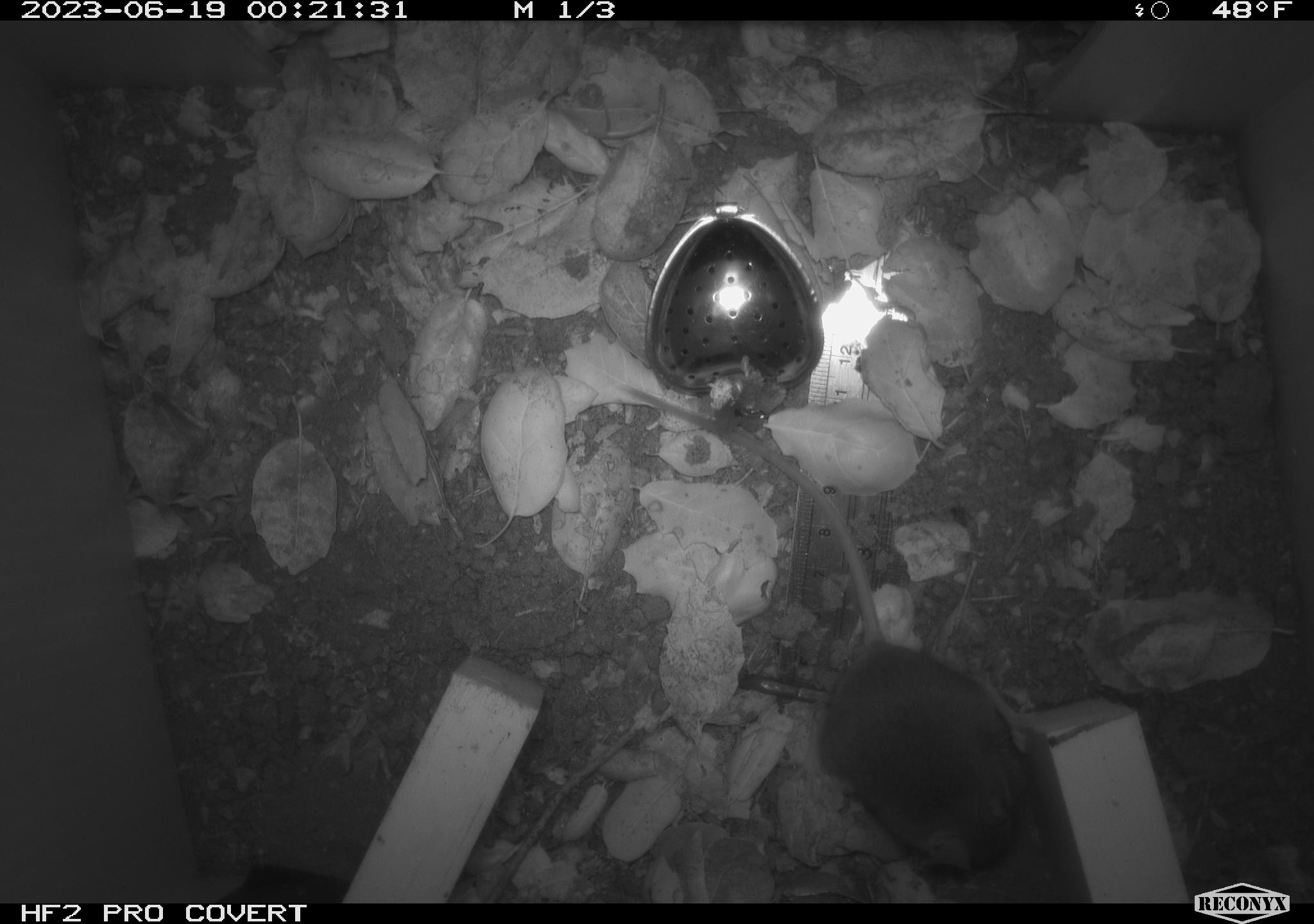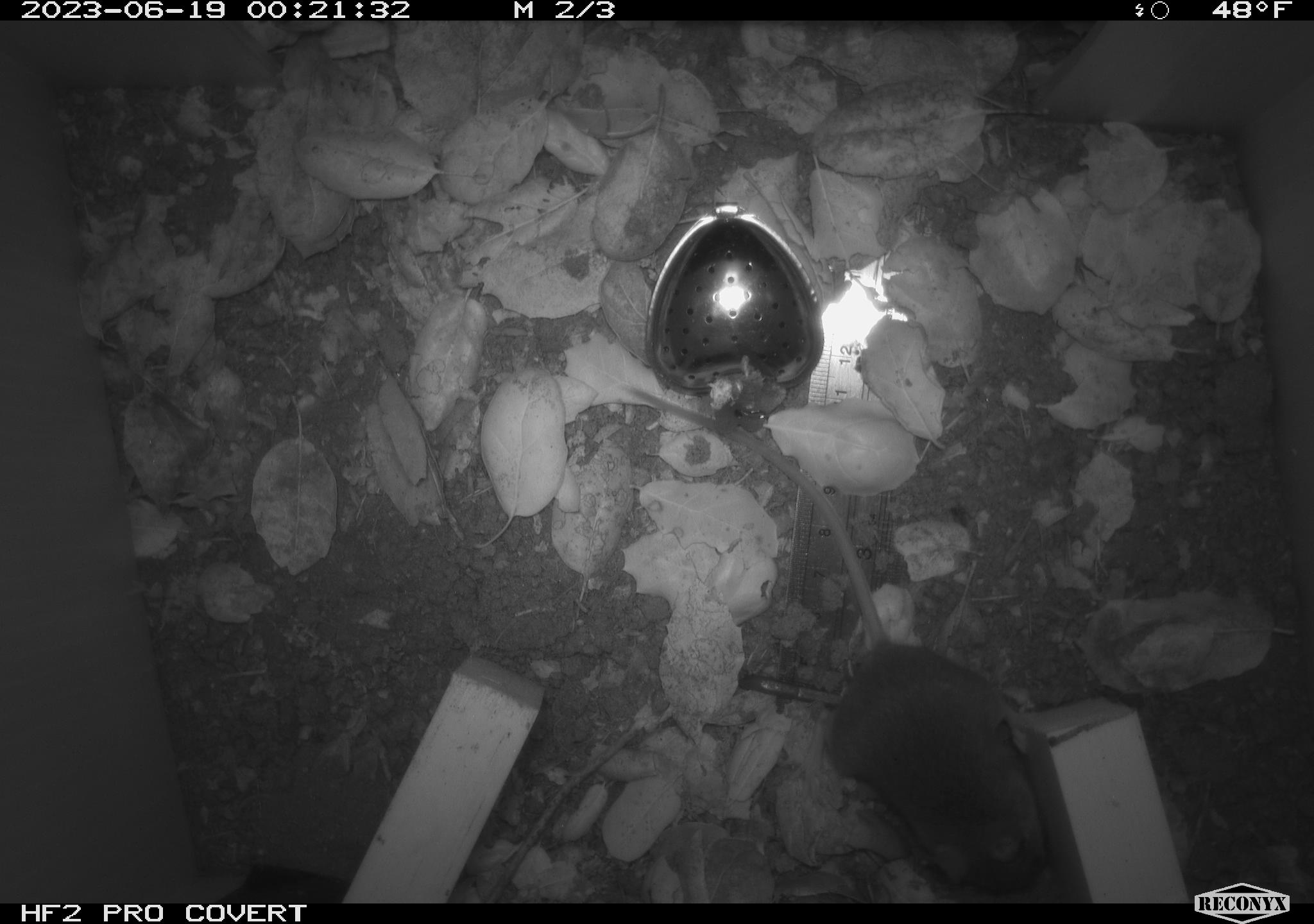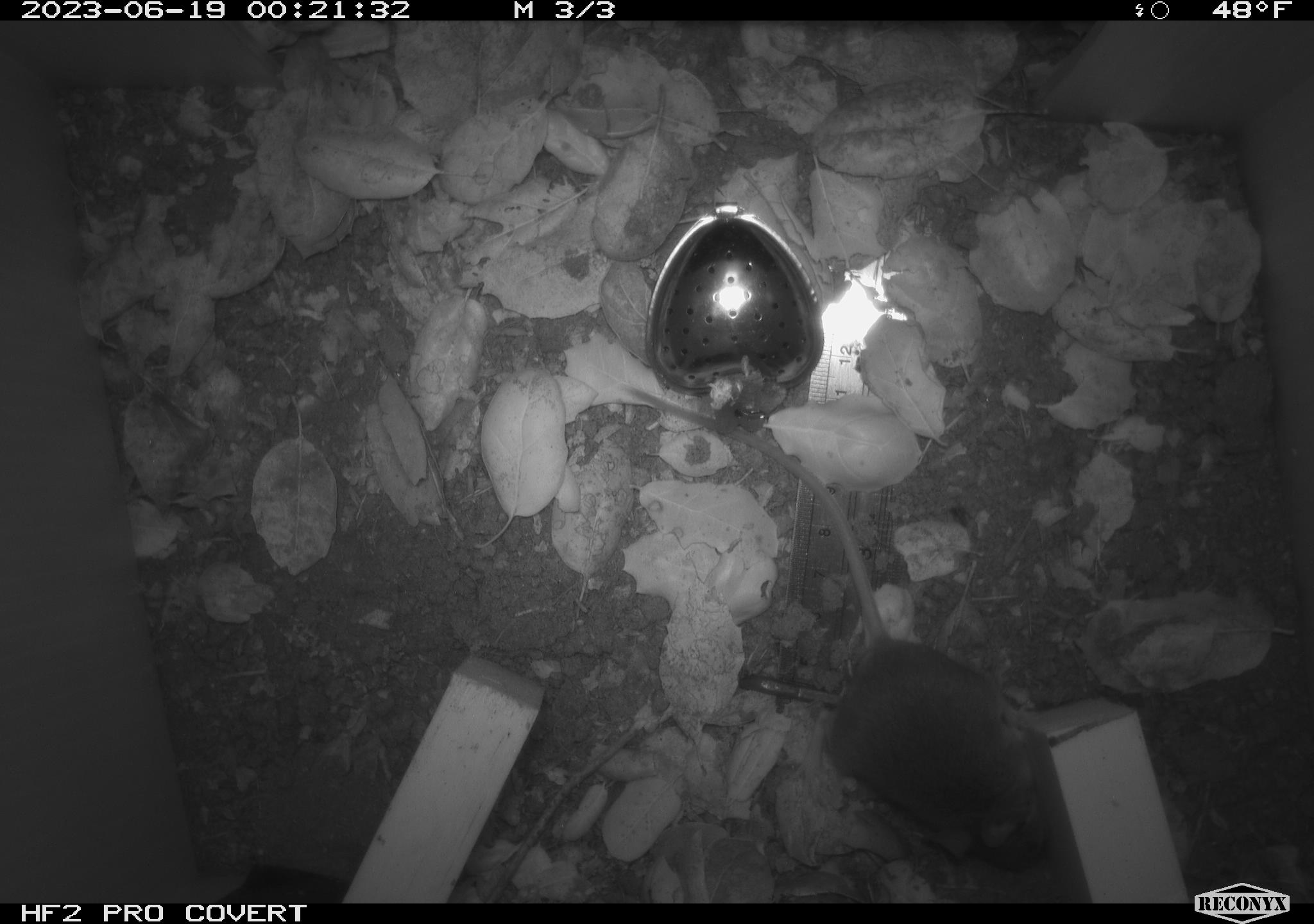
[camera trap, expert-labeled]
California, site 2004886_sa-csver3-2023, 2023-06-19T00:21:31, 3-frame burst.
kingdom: Animalia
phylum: Chordata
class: Mammalia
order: Rodentia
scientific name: Rodentia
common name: mouse species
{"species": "mouse species (Rodentia)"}